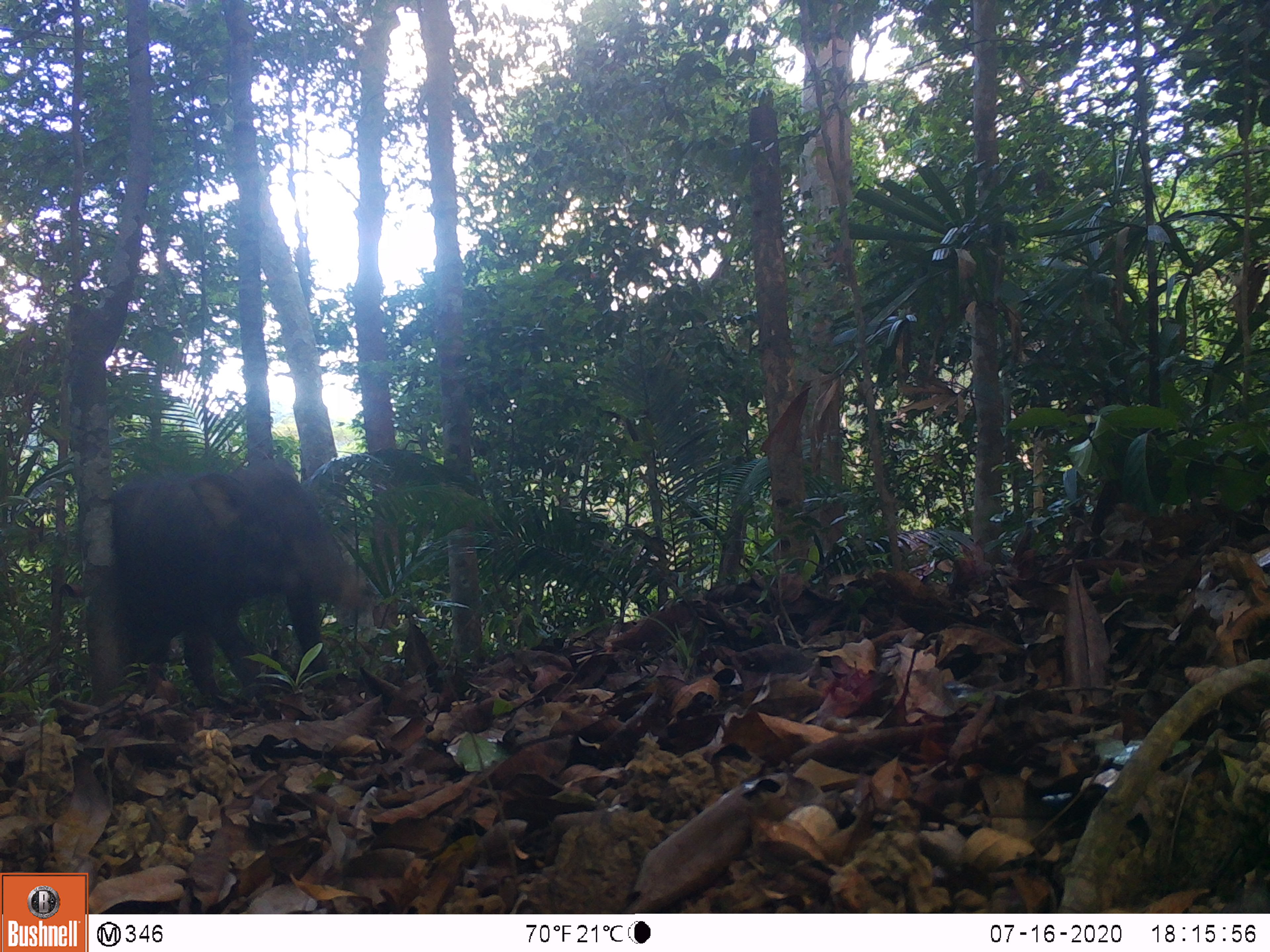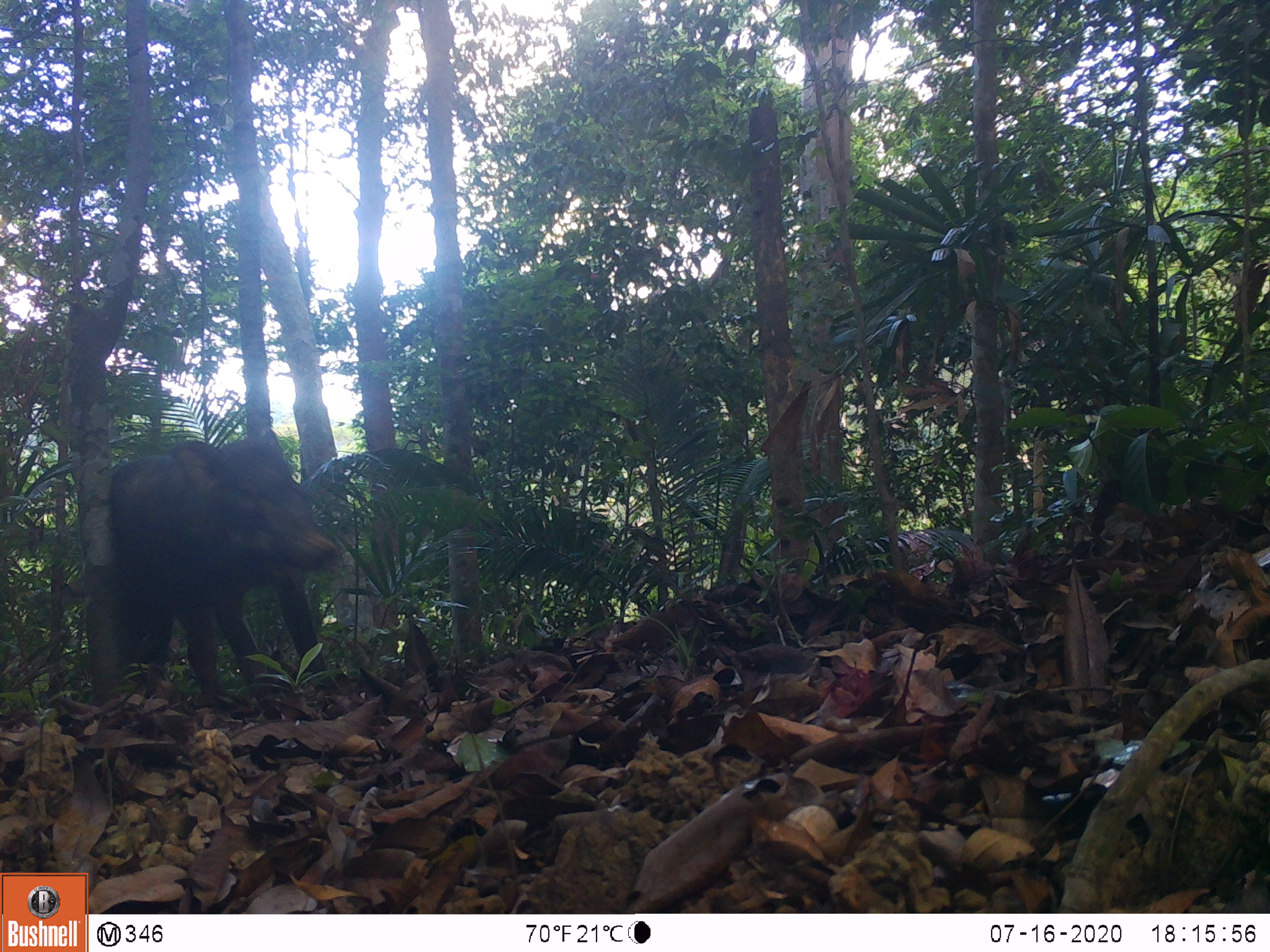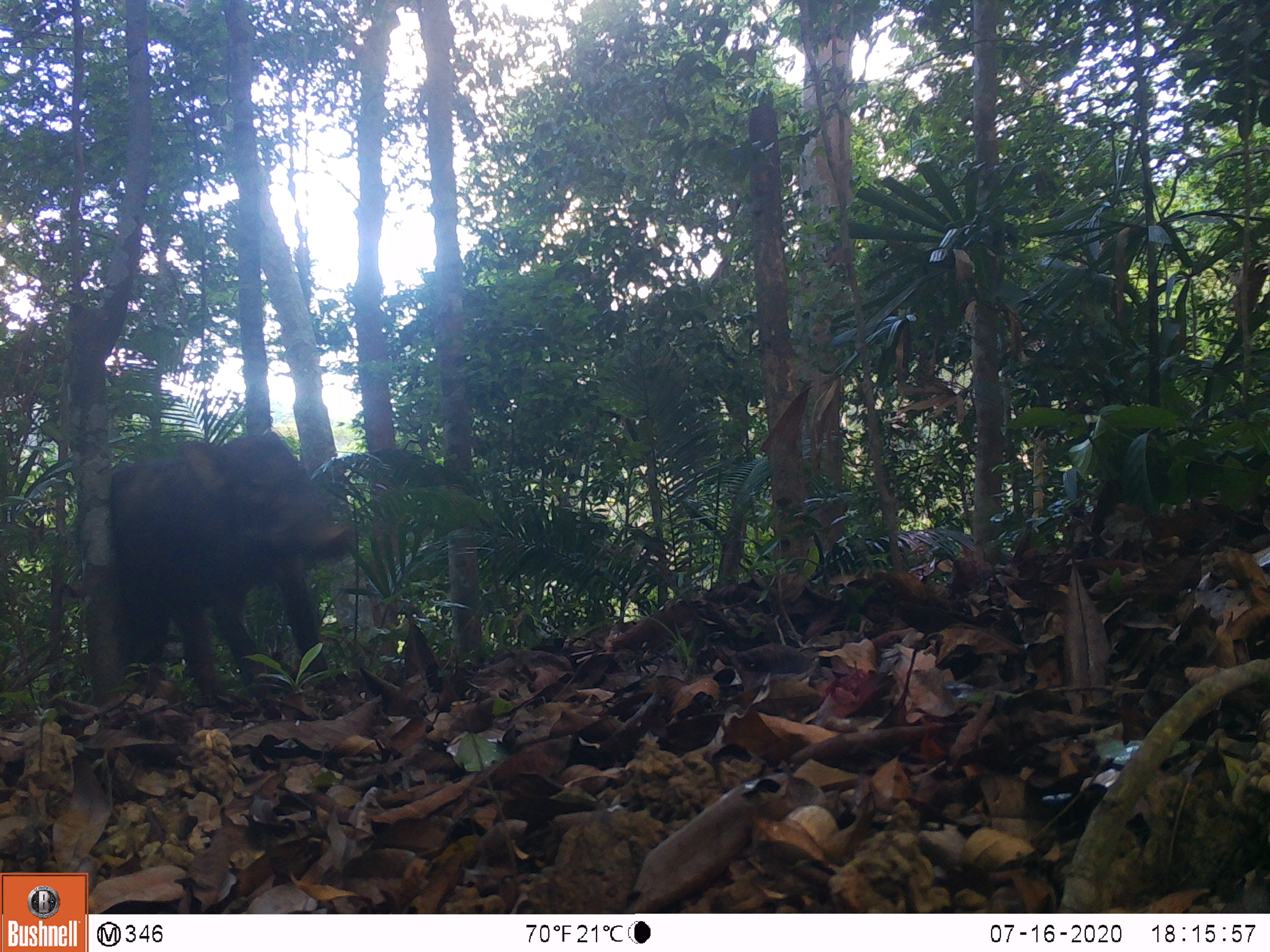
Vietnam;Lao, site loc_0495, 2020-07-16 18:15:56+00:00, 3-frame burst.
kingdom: Animalia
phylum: Chordata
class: Mammalia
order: Artiodactyla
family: Suidae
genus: Sus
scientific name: Sus scrofa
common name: eurasian wild pig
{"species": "eurasian wild pig (Sus scrofa)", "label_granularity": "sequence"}